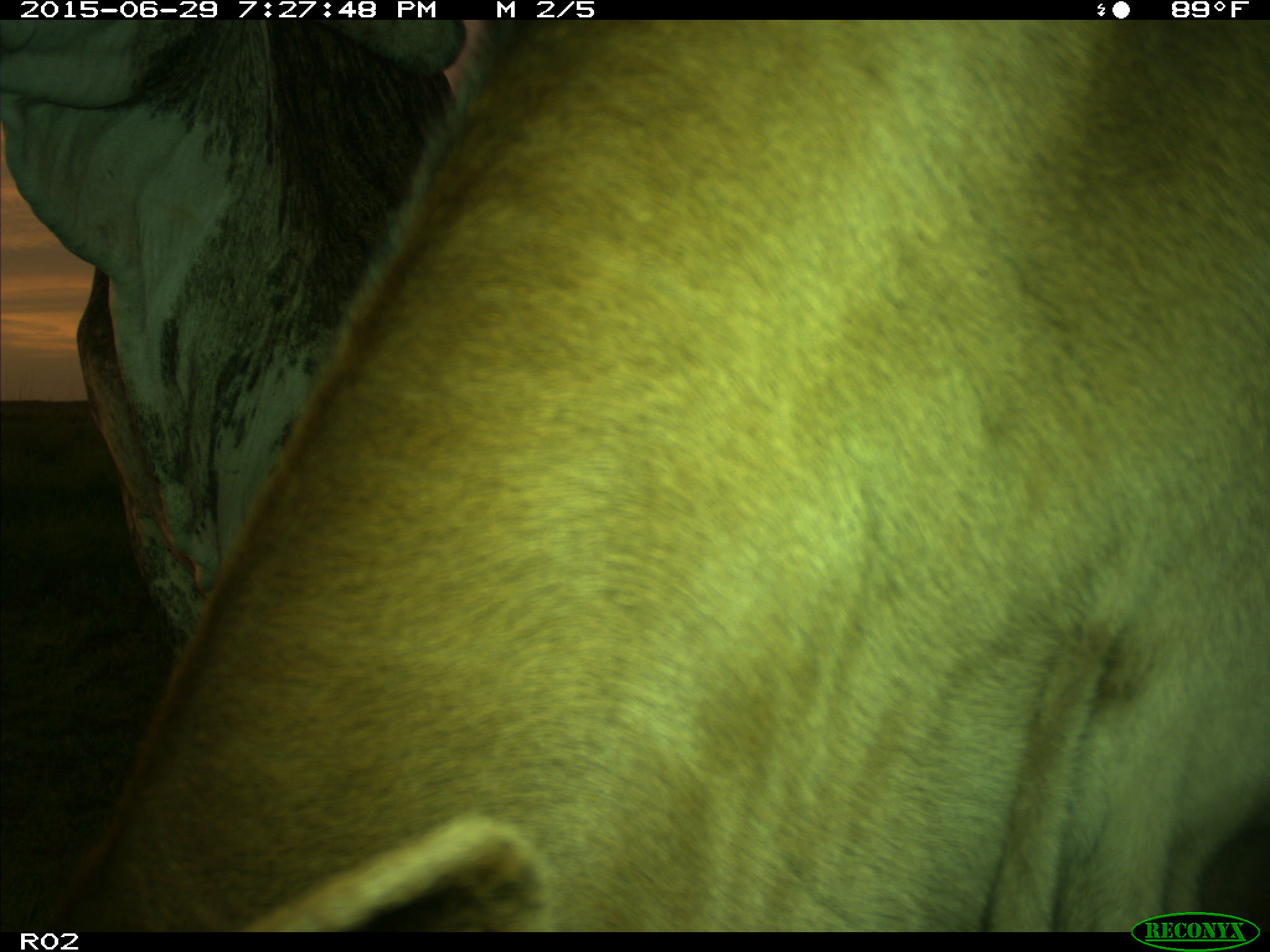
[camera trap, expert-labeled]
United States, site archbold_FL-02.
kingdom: Animalia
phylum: Chordata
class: Mammalia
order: Artiodactyla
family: Bovidae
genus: Bos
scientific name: Bos taurus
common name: domestic cow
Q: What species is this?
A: Bos taurus (domestic cow).